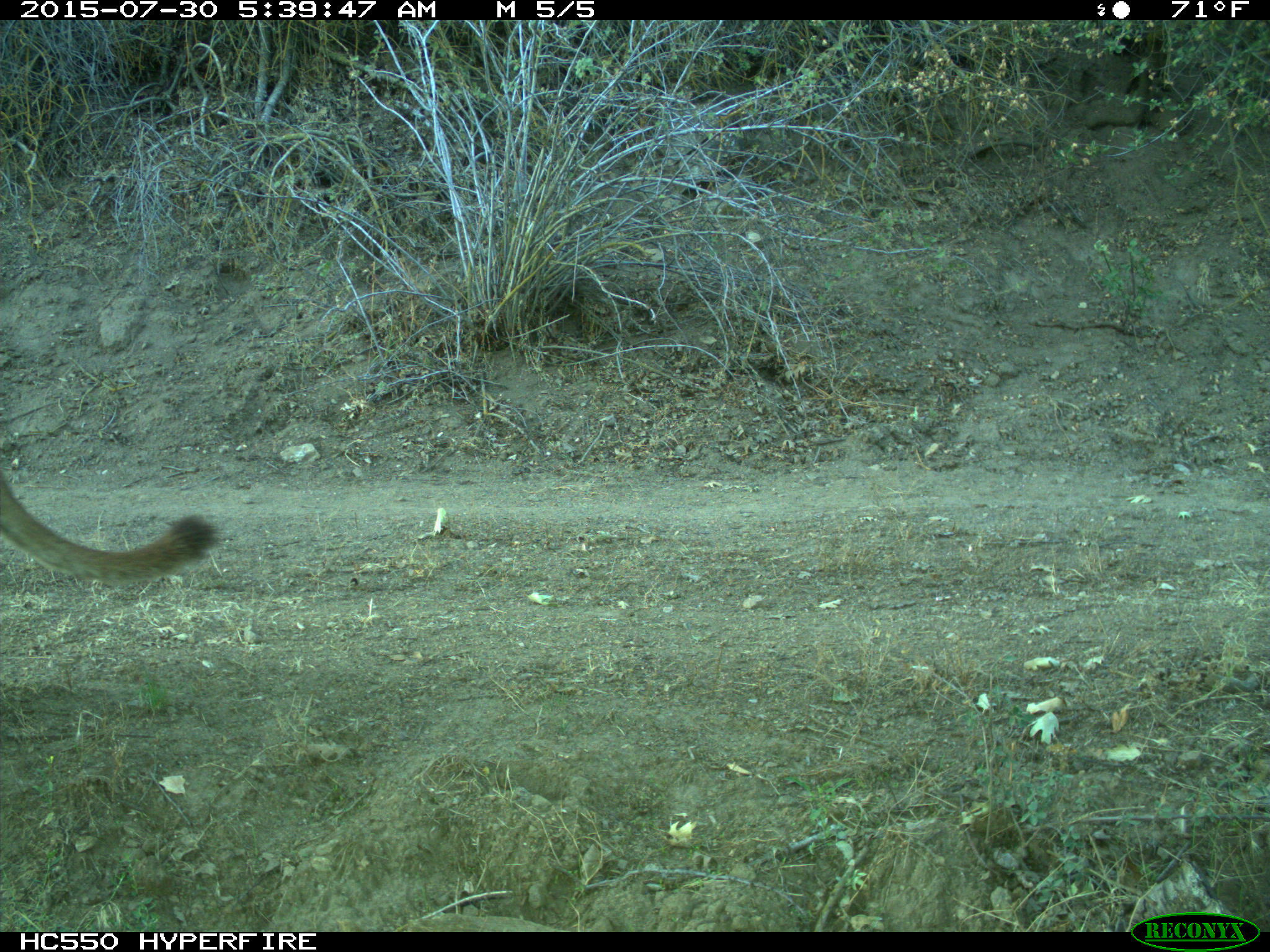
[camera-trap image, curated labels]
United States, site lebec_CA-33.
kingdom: Animalia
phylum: Chordata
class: Mammalia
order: Carnivora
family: Felidae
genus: Puma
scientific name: Puma concolor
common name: mountain lion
Puma concolor (mountain lion).